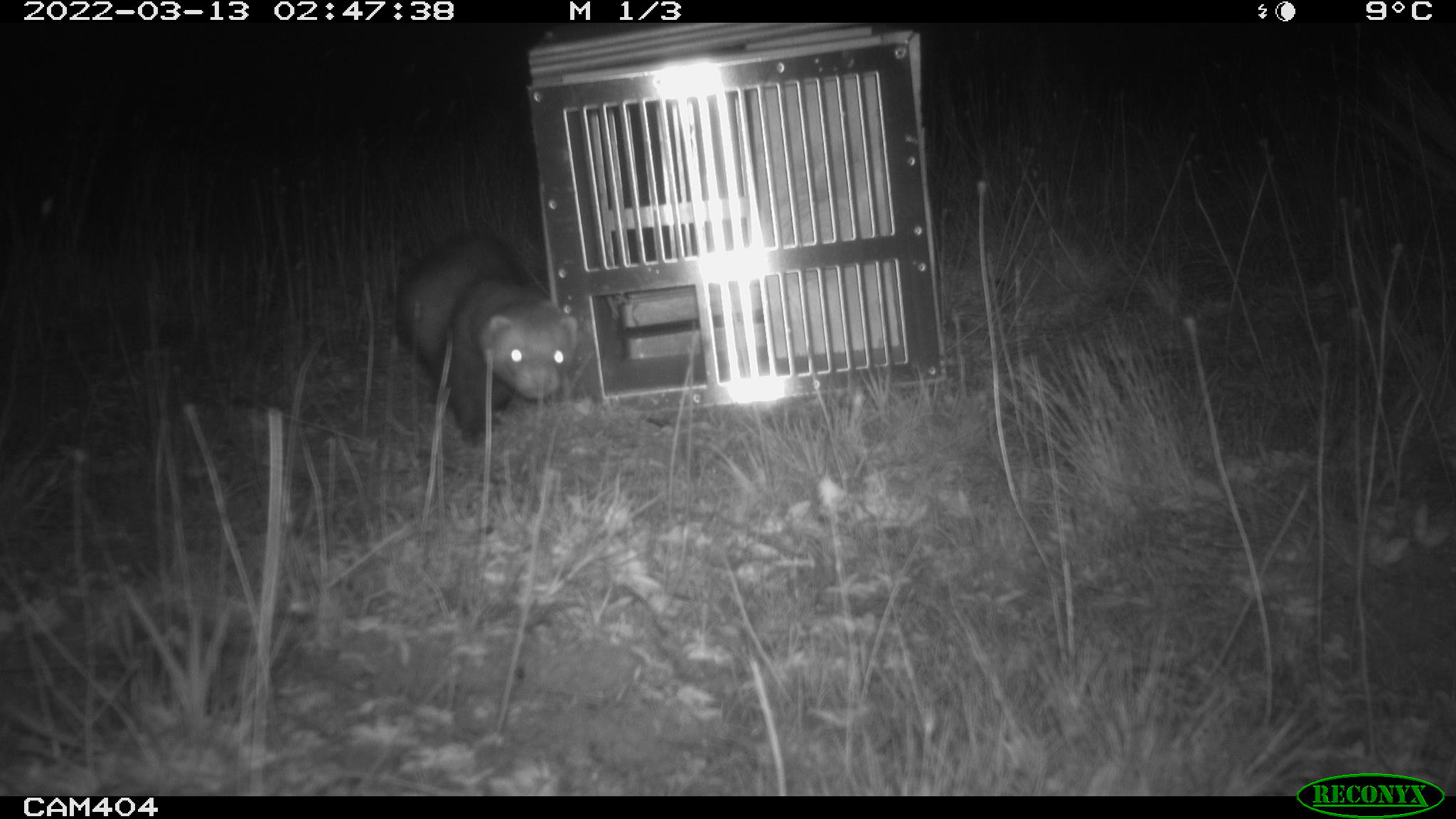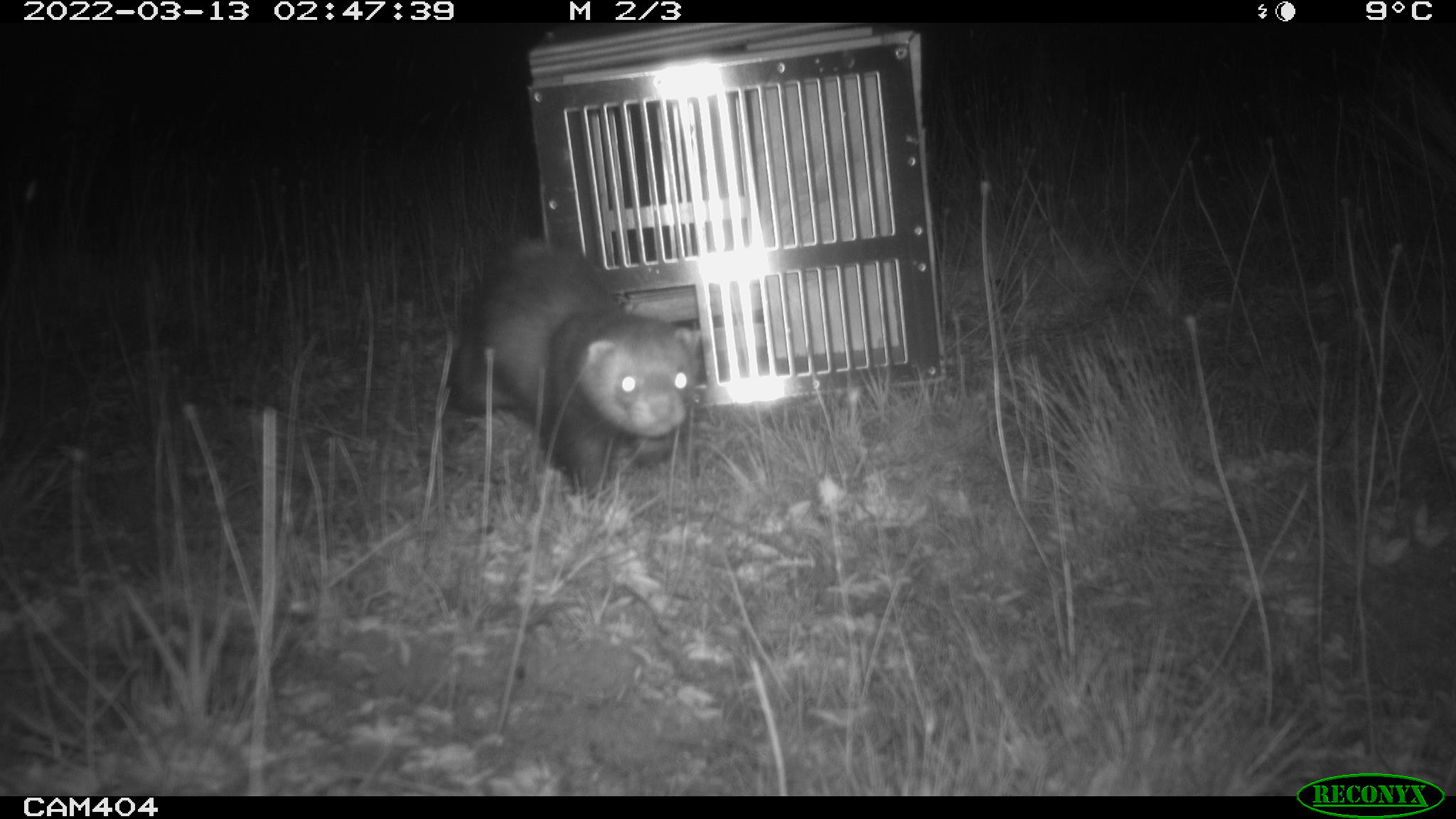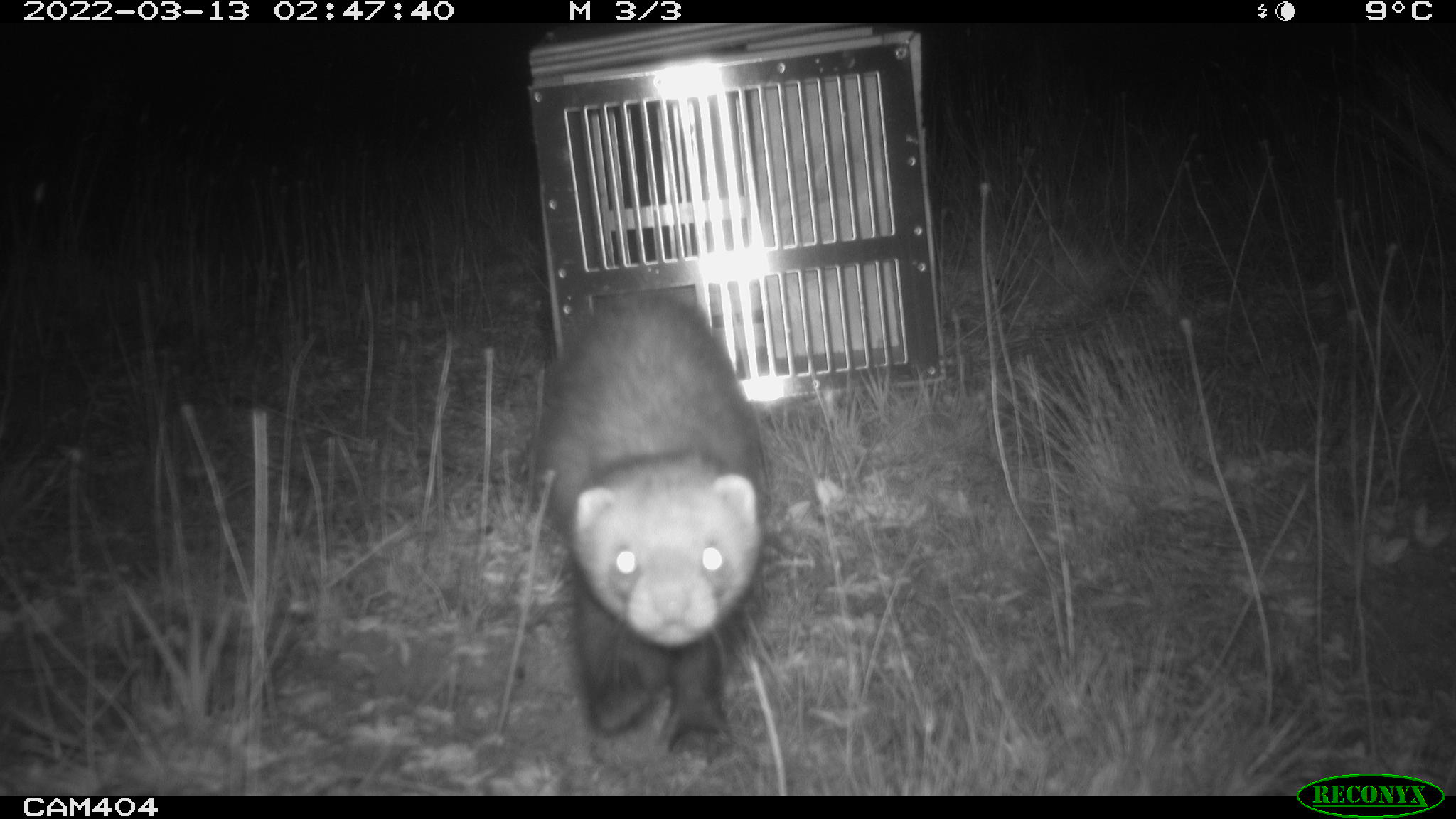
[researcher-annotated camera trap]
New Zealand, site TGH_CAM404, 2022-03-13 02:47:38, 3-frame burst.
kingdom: Animalia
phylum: Chordata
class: Mammalia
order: Carnivora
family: Mustelidae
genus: Mustela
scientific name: Mustela furo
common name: ferret